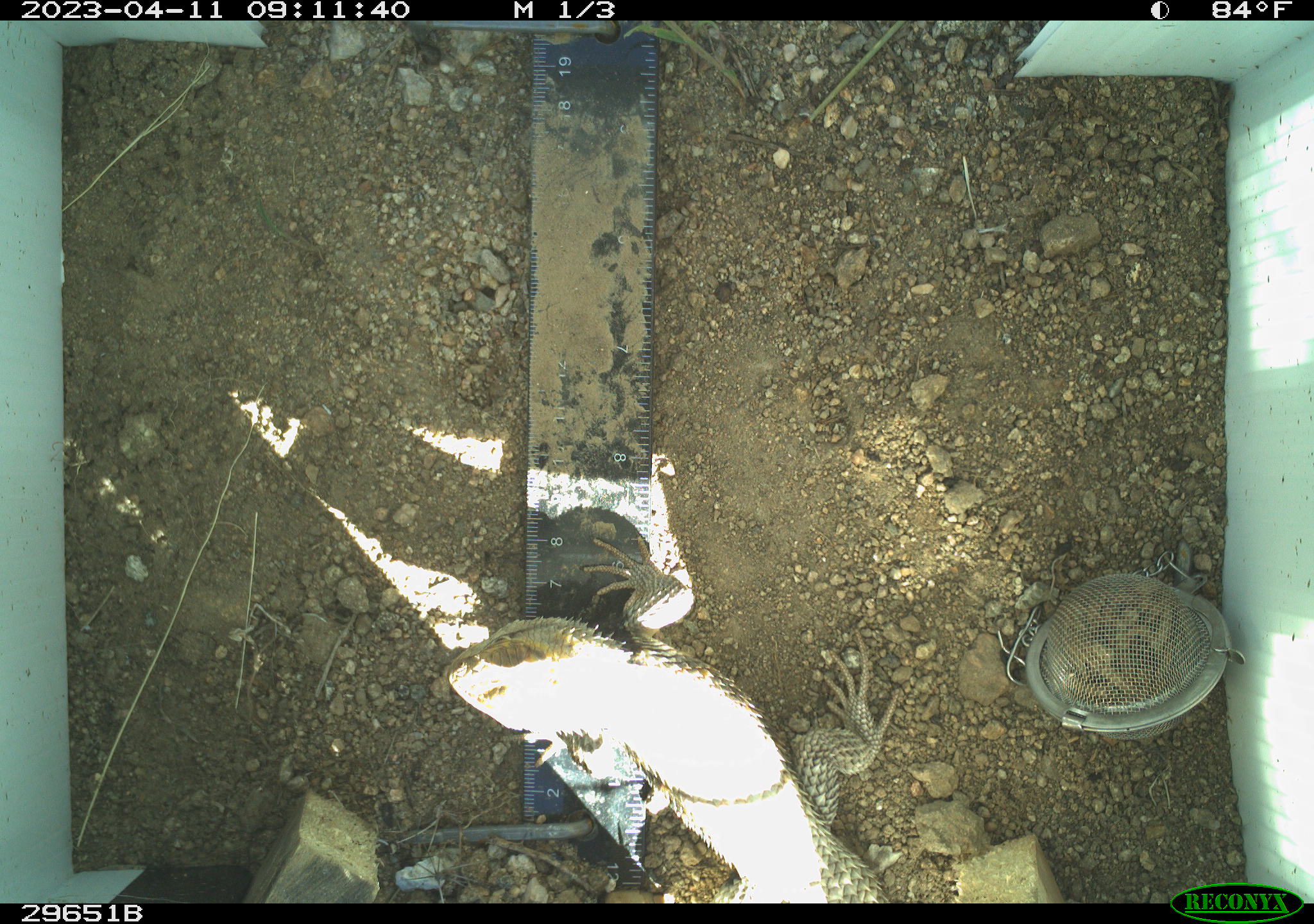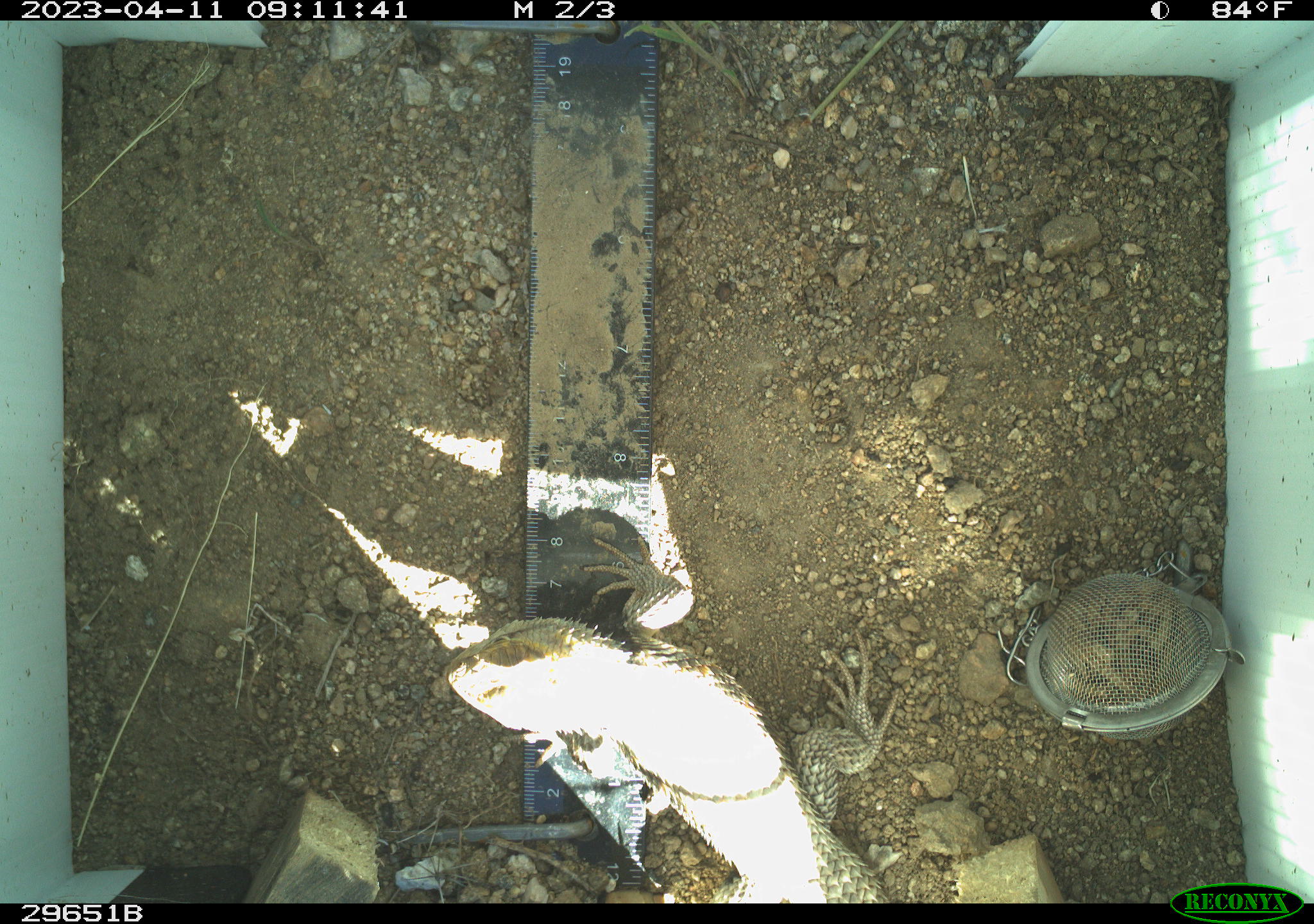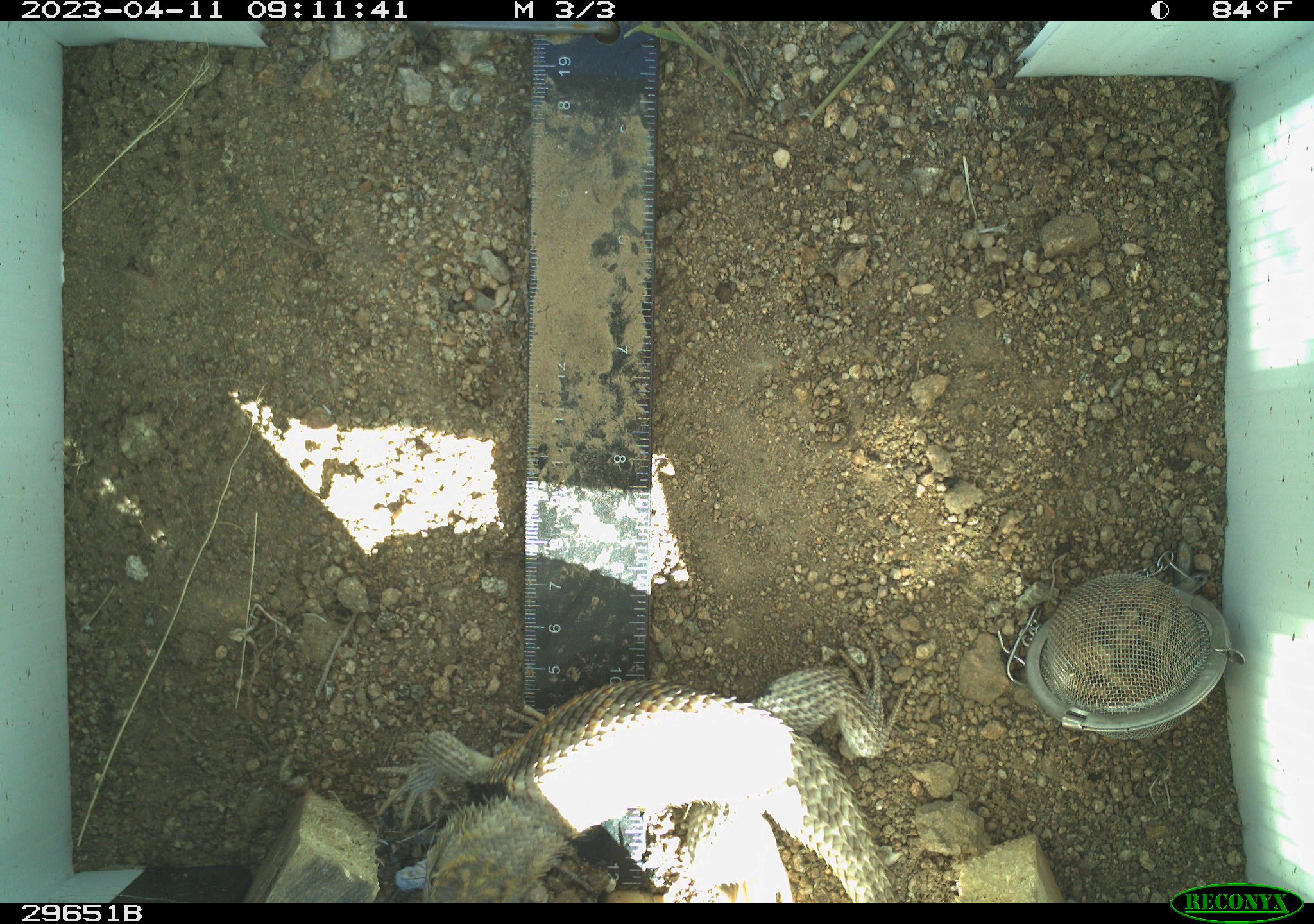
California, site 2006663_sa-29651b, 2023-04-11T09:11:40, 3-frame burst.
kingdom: Animalia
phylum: Chordata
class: Reptilia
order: Squamata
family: Phrynosomatidae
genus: Sceloporus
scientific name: Sceloporus uniformis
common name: yellow-backed spiny lizard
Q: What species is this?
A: Yellow-backed spiny lizard (Sceloporus uniformis).